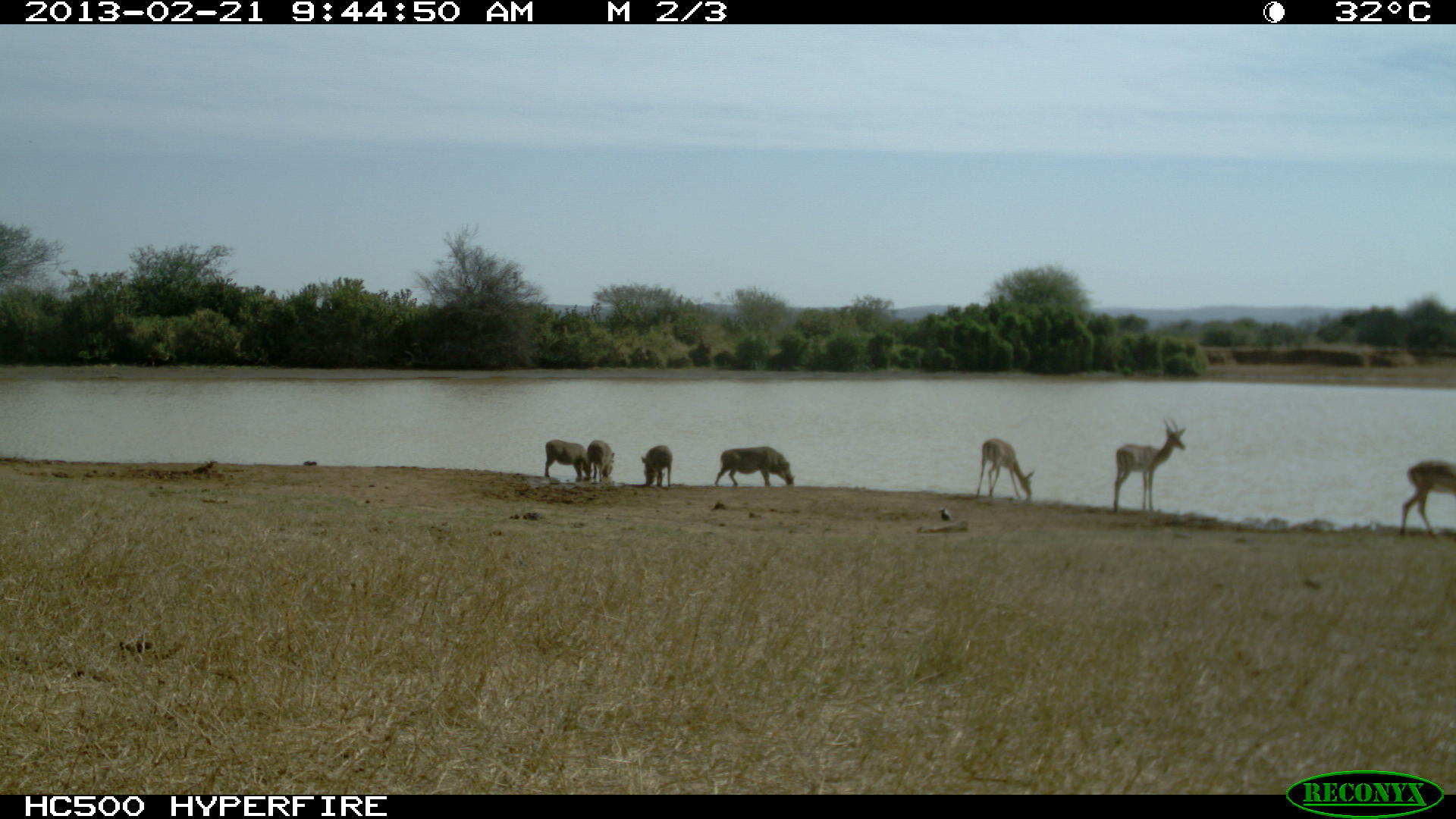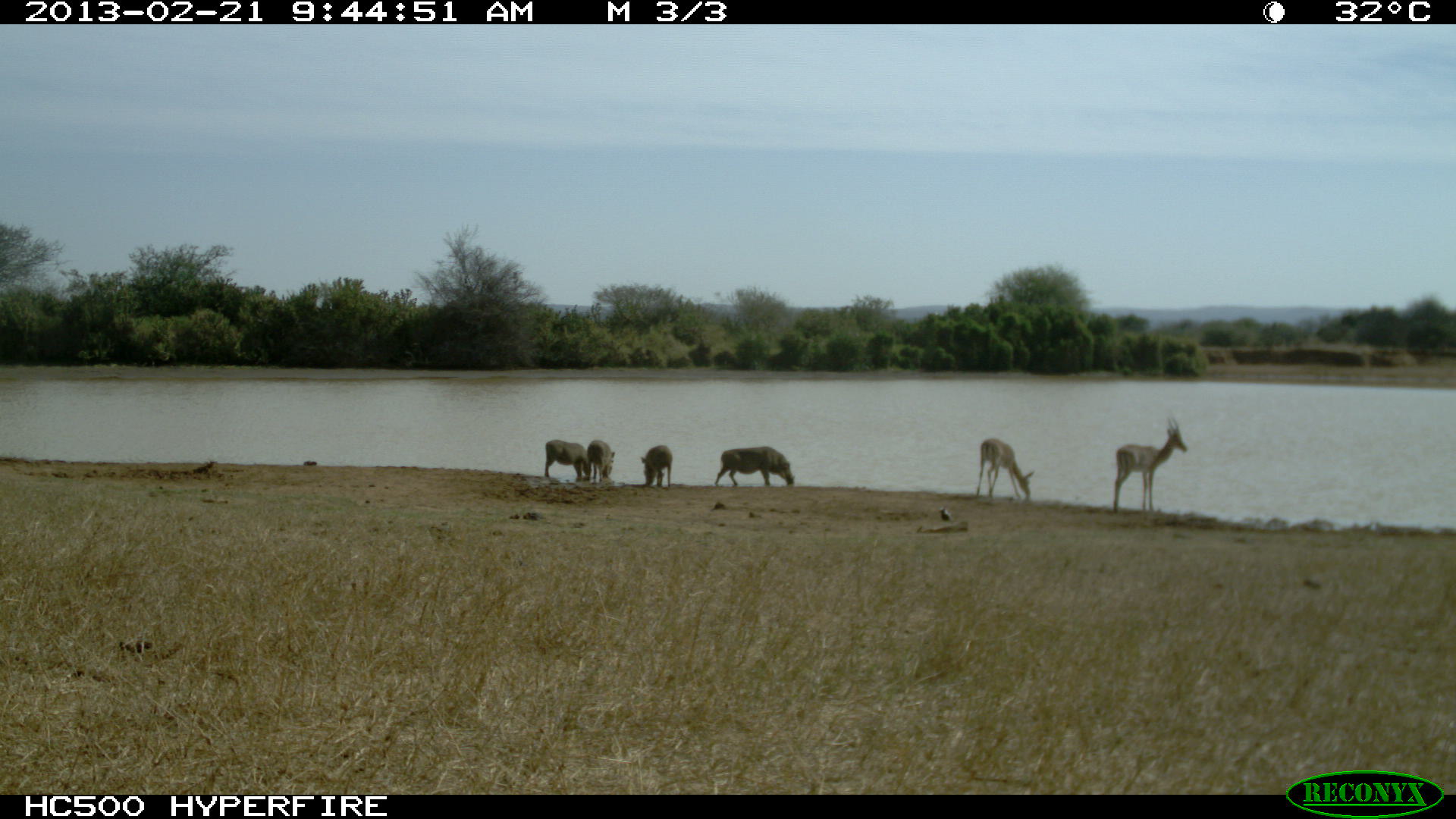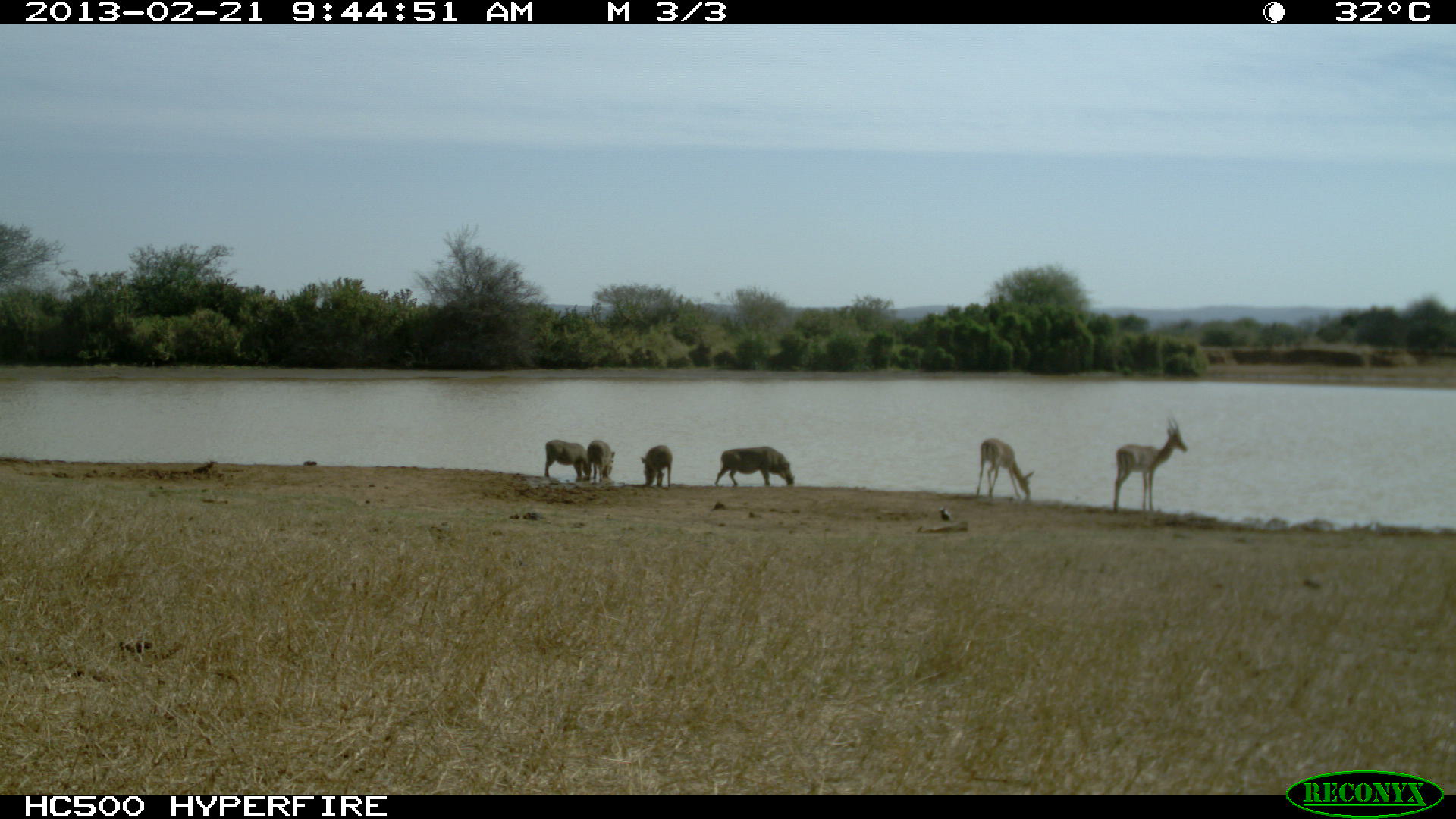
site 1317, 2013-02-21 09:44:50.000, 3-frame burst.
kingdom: Animalia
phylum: Chordata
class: Mammalia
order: Artiodactyla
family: Suidae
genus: Phacochoerus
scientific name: Phacochoerus africanus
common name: common warthog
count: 4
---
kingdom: Animalia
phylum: Chordata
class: Mammalia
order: Artiodactyla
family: Bovidae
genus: Aepyceros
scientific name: Aepyceros melampus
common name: impala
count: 3